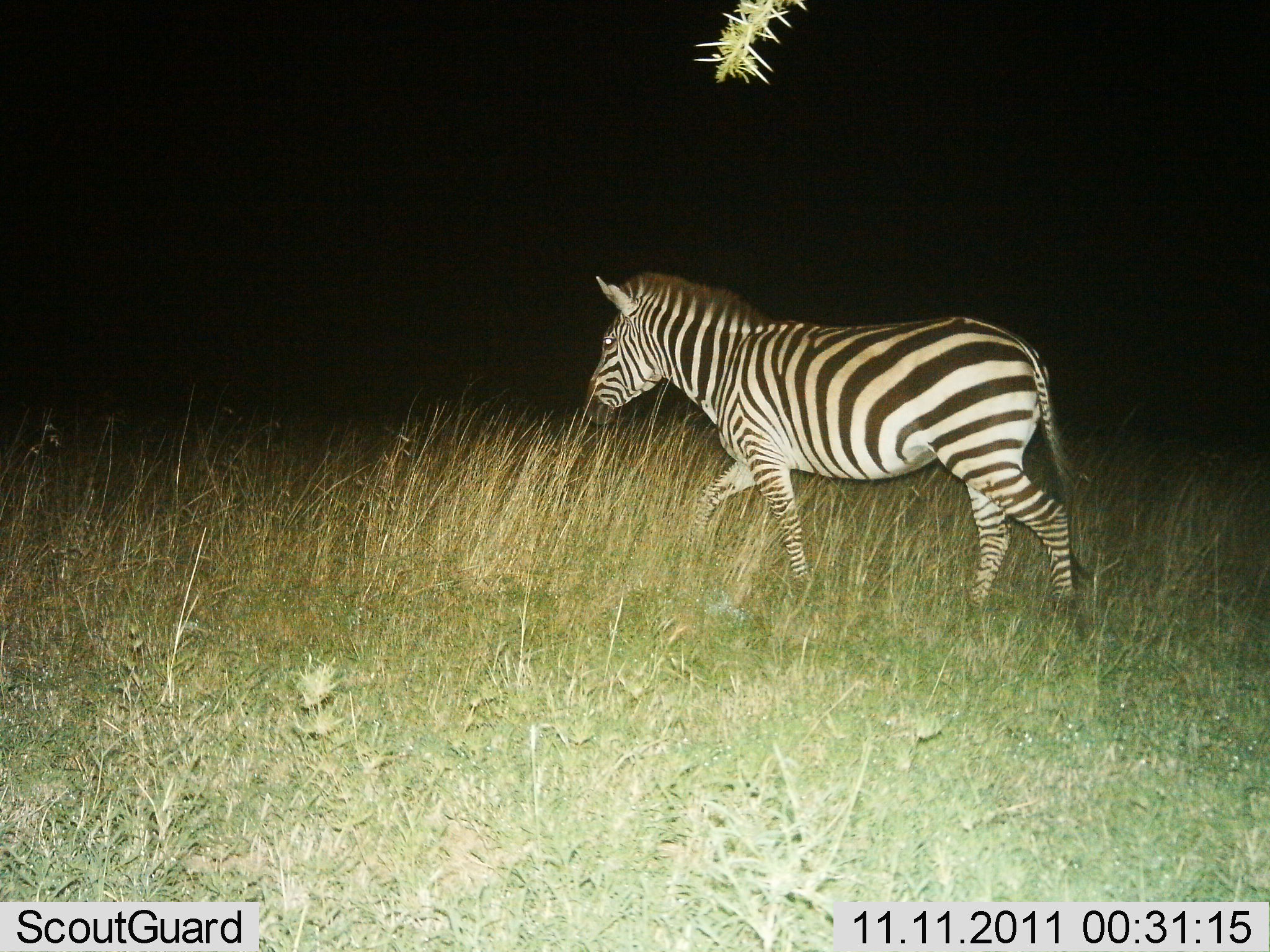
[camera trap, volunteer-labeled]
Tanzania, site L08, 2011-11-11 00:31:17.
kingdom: Animalia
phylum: Chordata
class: Mammalia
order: Perissodactyla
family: Equidae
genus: Equus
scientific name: Equus quagga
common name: plains zebra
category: zebra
Zebra (plains zebra) (Equus quagga), count 1. Behavior (volunteer vote fractions): standing 0%, resting 0%, moving 100%, interacting 0%. Young present (vote fraction): 0%. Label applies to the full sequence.